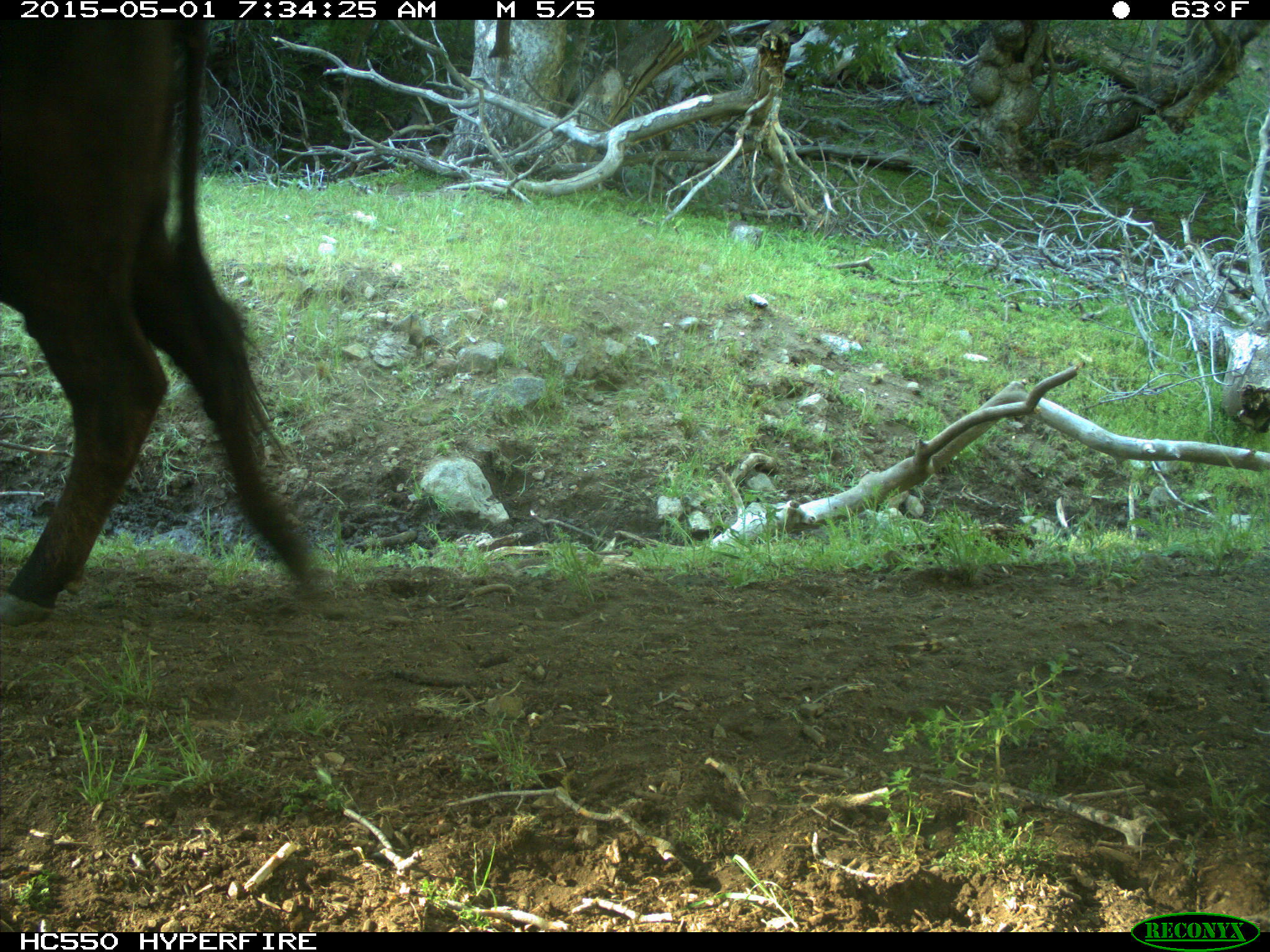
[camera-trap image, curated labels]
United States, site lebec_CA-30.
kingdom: Animalia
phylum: Chordata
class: Mammalia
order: Artiodactyla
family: Bovidae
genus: Bos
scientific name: Bos taurus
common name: domestic cow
Bos taurus (domestic cow).